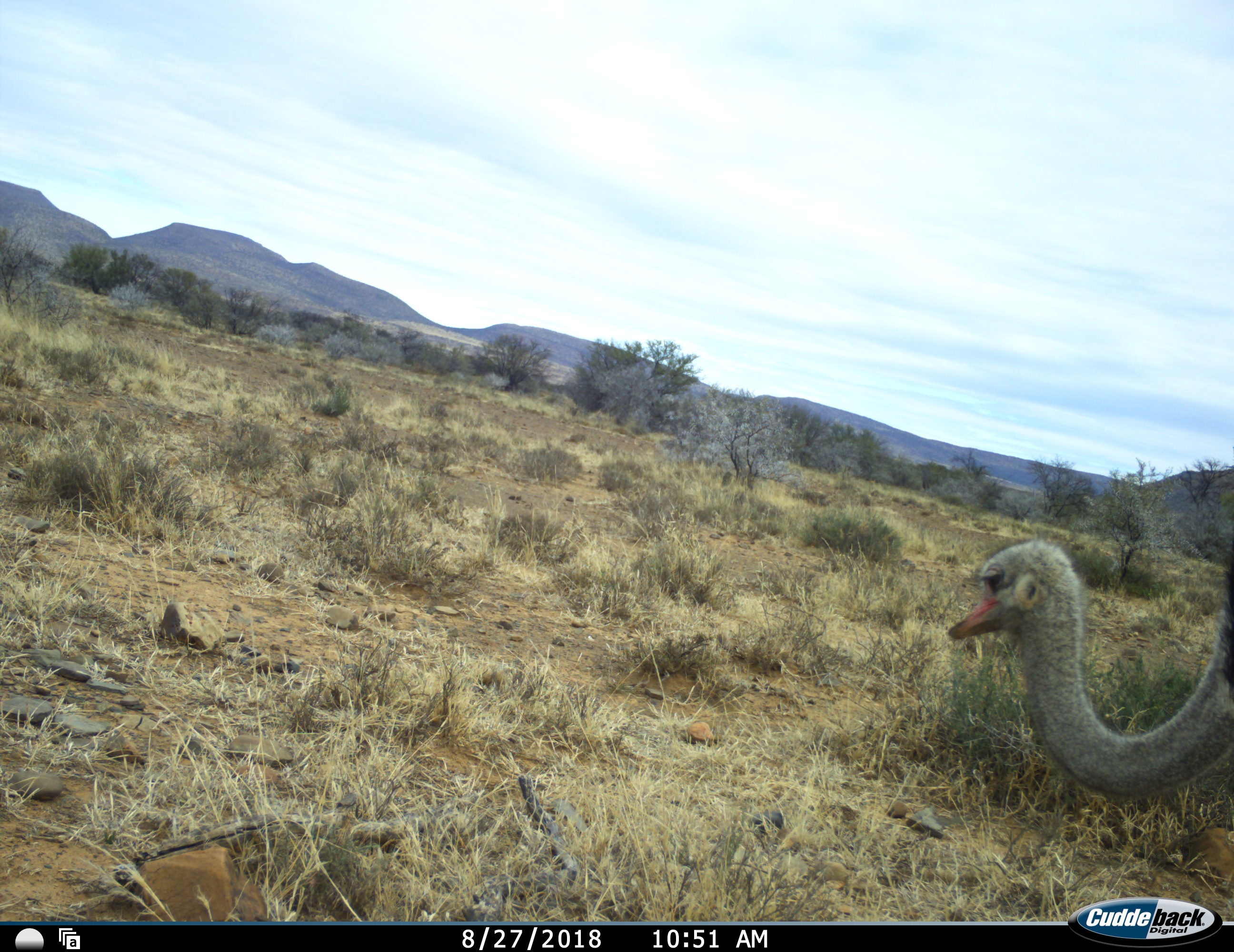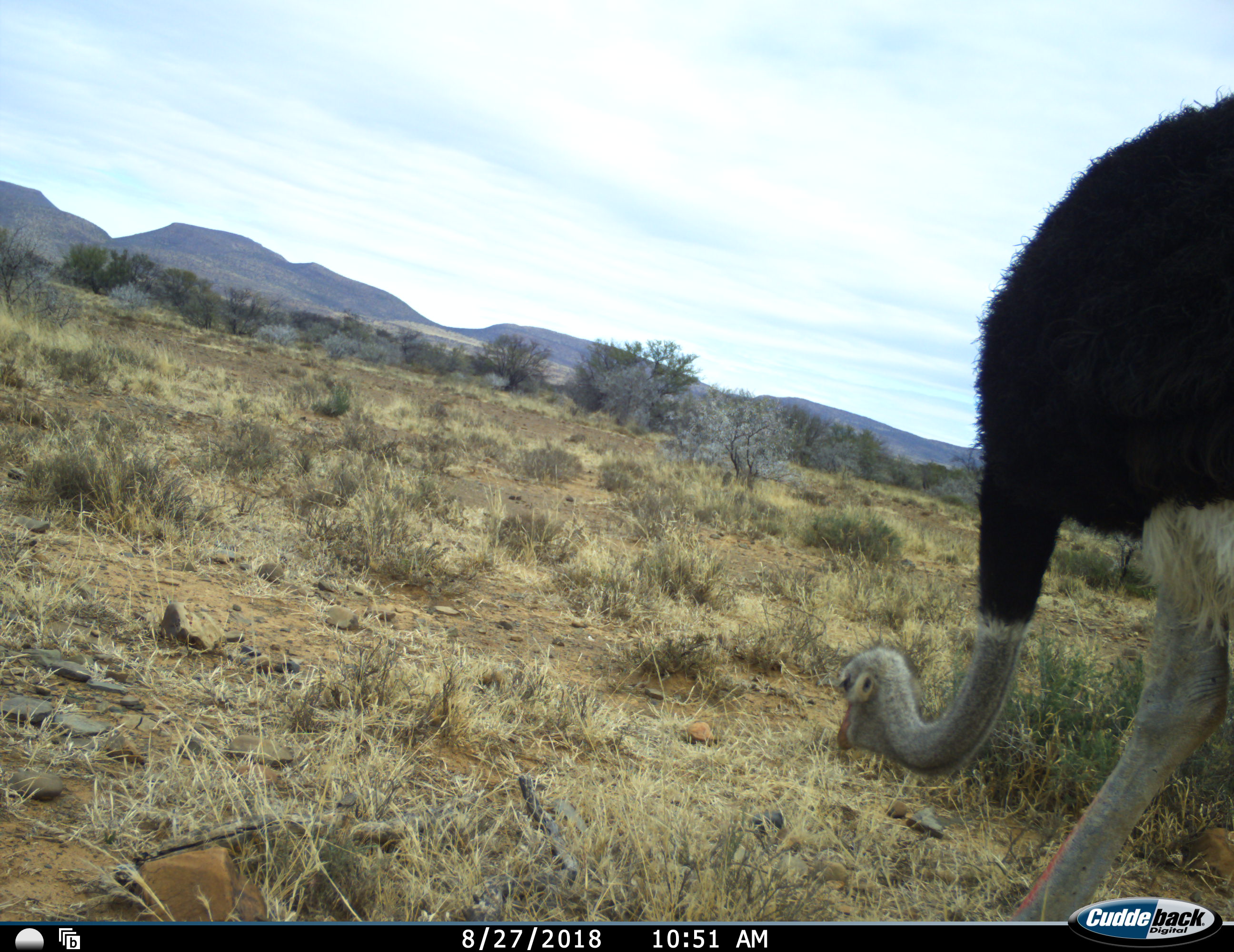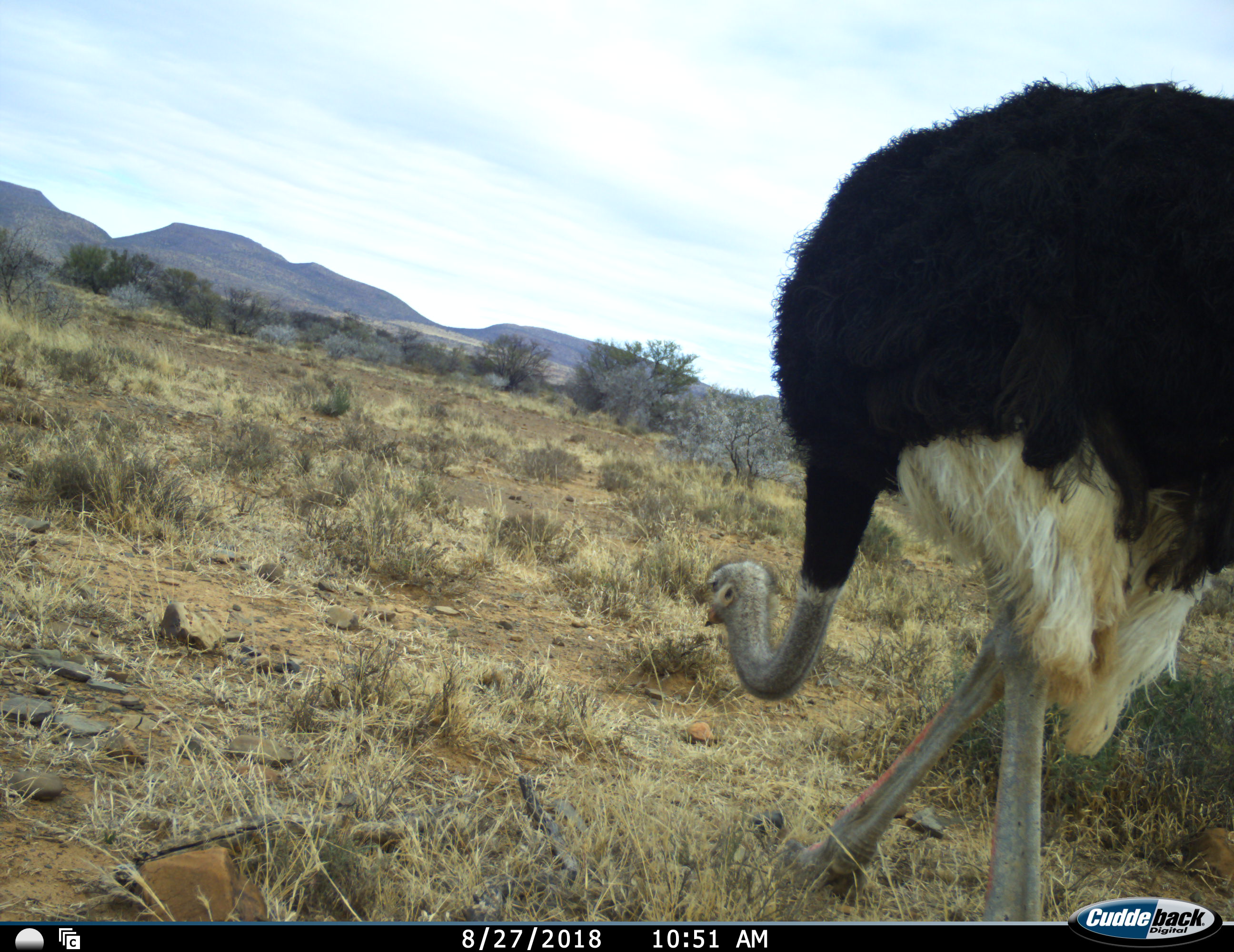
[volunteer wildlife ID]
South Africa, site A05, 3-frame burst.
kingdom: Animalia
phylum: Chordata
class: Aves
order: Struthioniformes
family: Struthionidae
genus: Struthio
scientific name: Struthio camelus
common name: ostrich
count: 1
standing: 0%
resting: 0%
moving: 91%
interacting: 0%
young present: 0%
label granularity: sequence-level